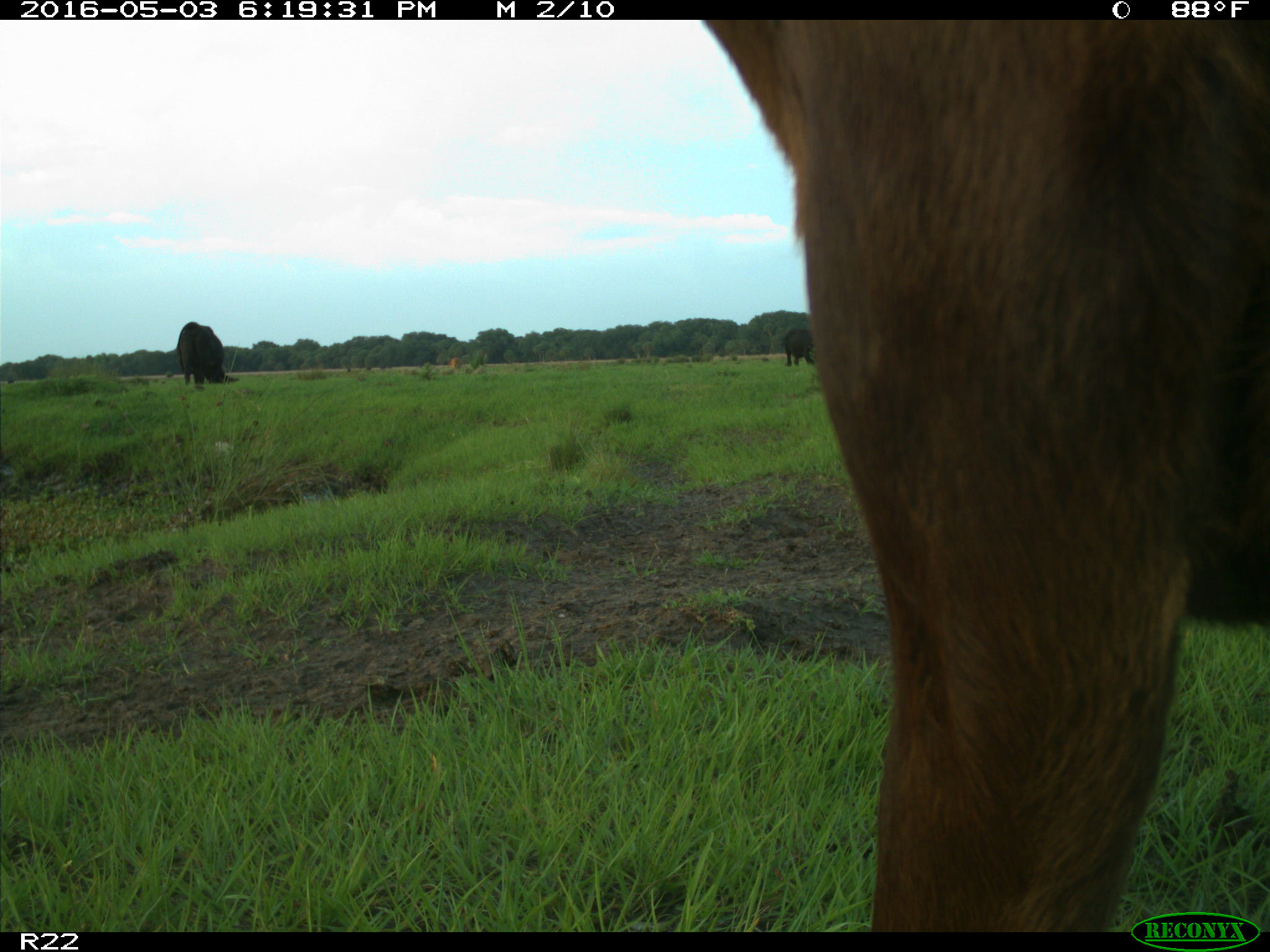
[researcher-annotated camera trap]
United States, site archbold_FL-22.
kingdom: Animalia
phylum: Chordata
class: Mammalia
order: Artiodactyla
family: Bovidae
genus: Bos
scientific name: Bos taurus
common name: domestic cow